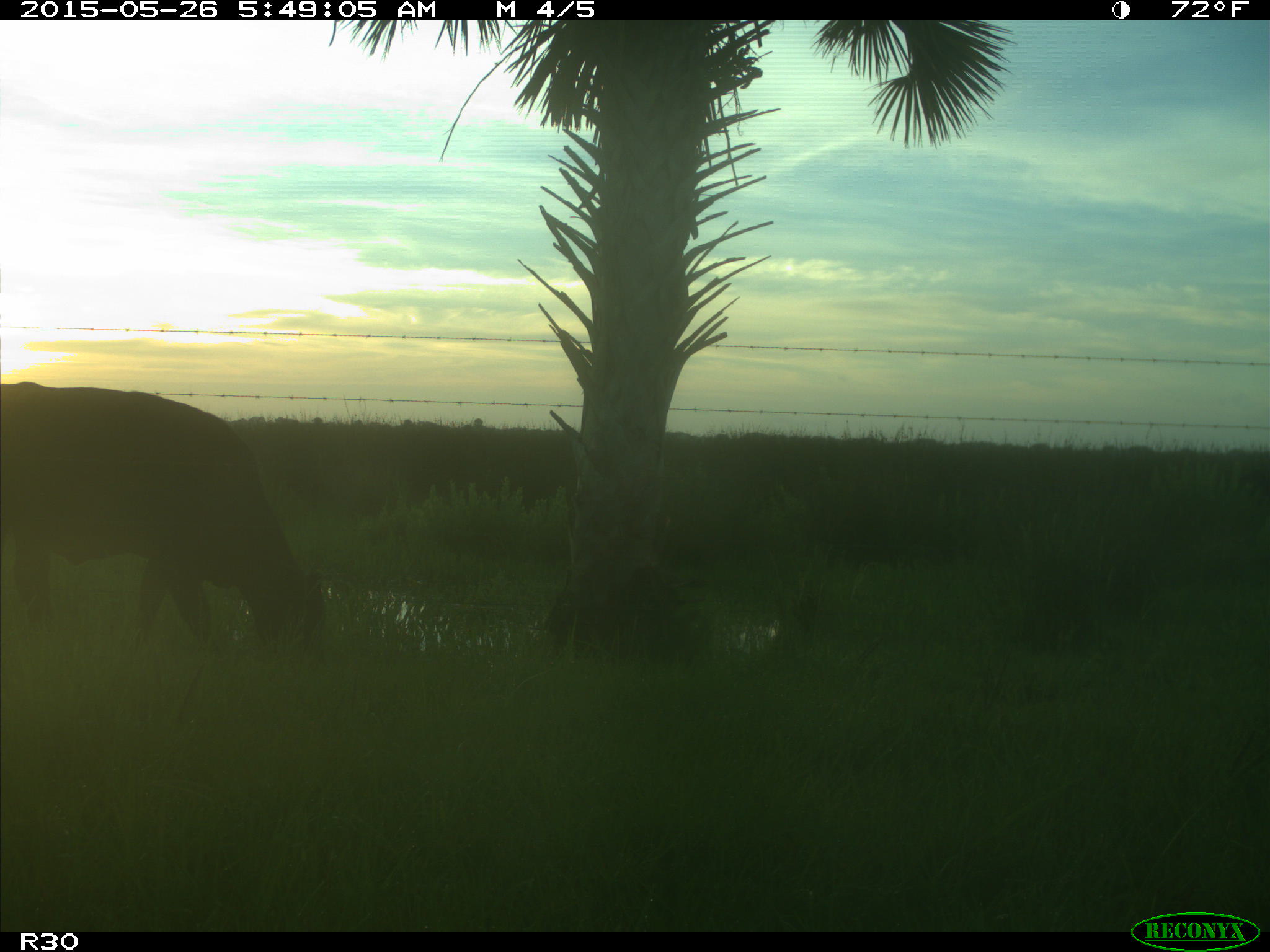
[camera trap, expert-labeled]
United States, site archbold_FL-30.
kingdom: Animalia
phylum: Chordata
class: Mammalia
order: Artiodactyla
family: Bovidae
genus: Bos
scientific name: Bos taurus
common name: domestic cow